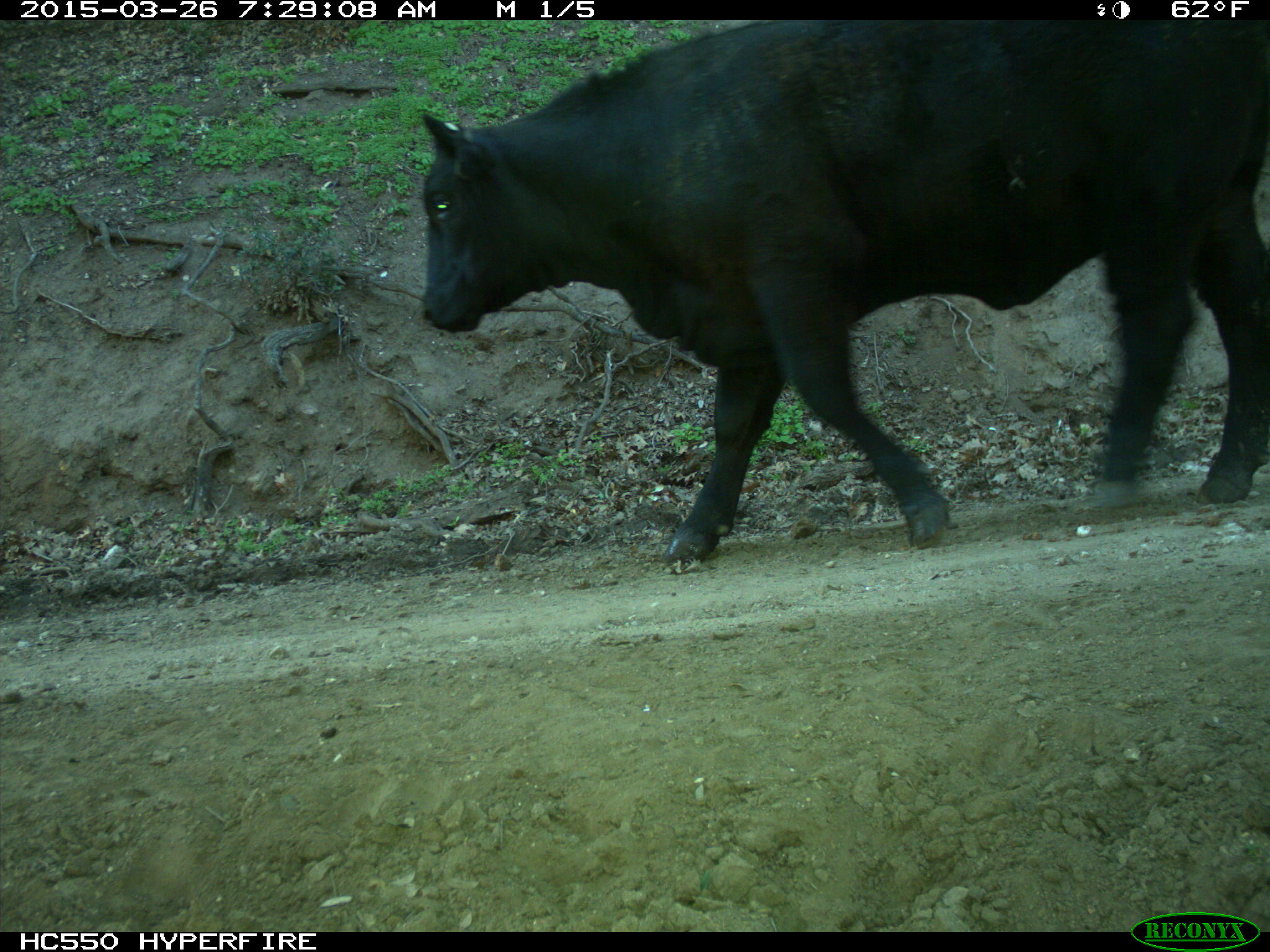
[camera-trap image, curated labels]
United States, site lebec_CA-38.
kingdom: Animalia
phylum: Chordata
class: Mammalia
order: Artiodactyla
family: Bovidae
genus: Bos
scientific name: Bos taurus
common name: domestic cow